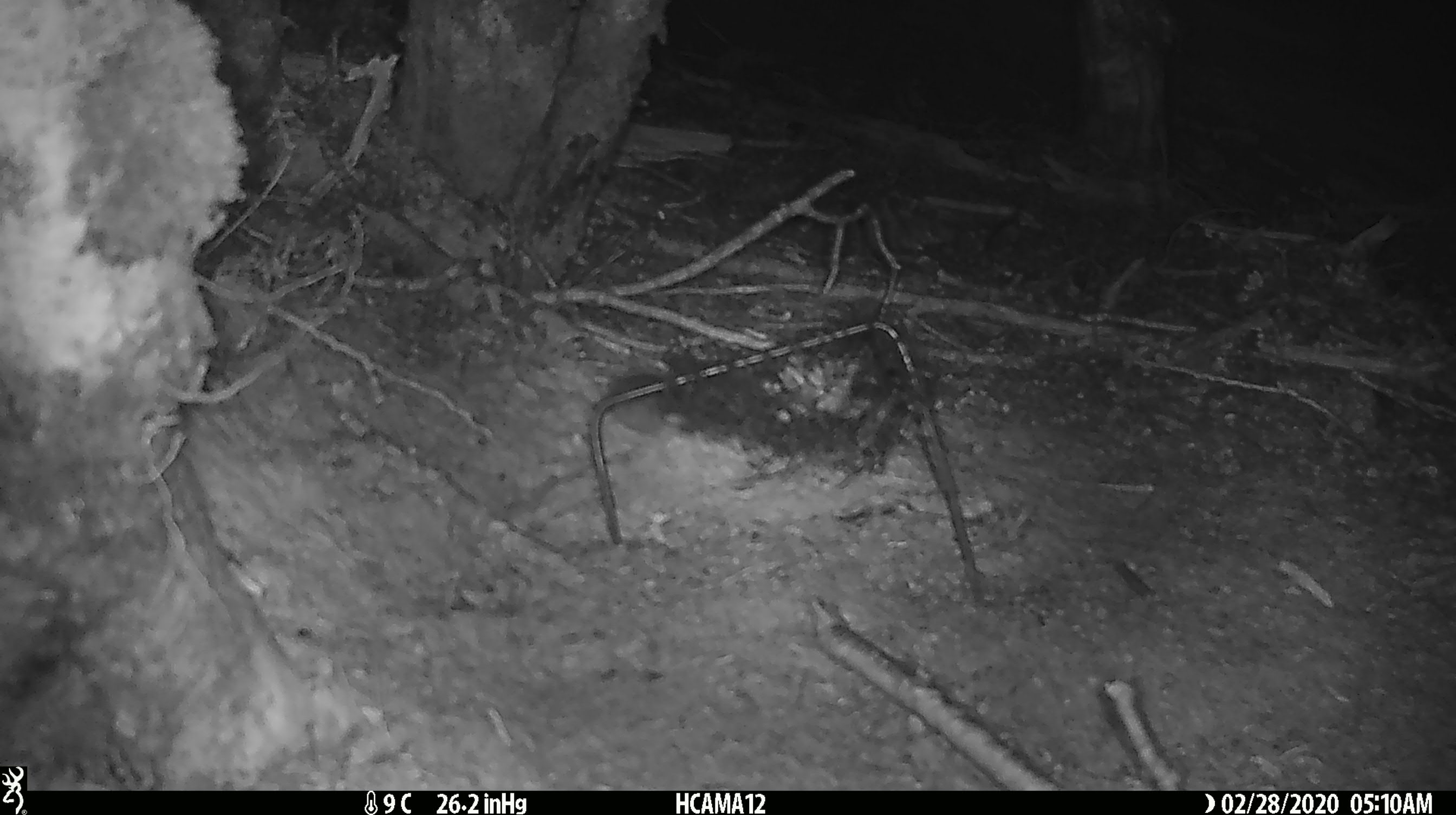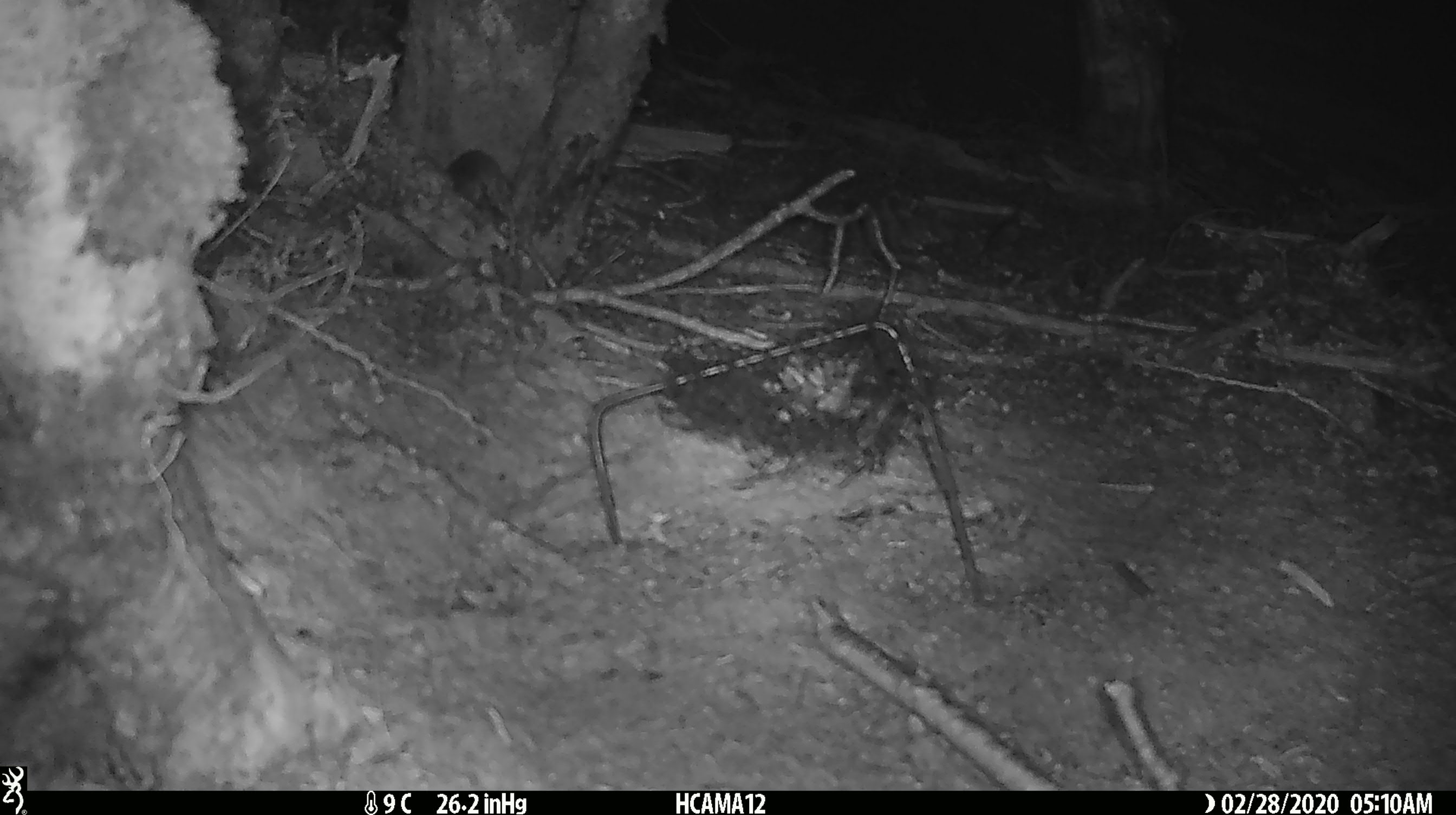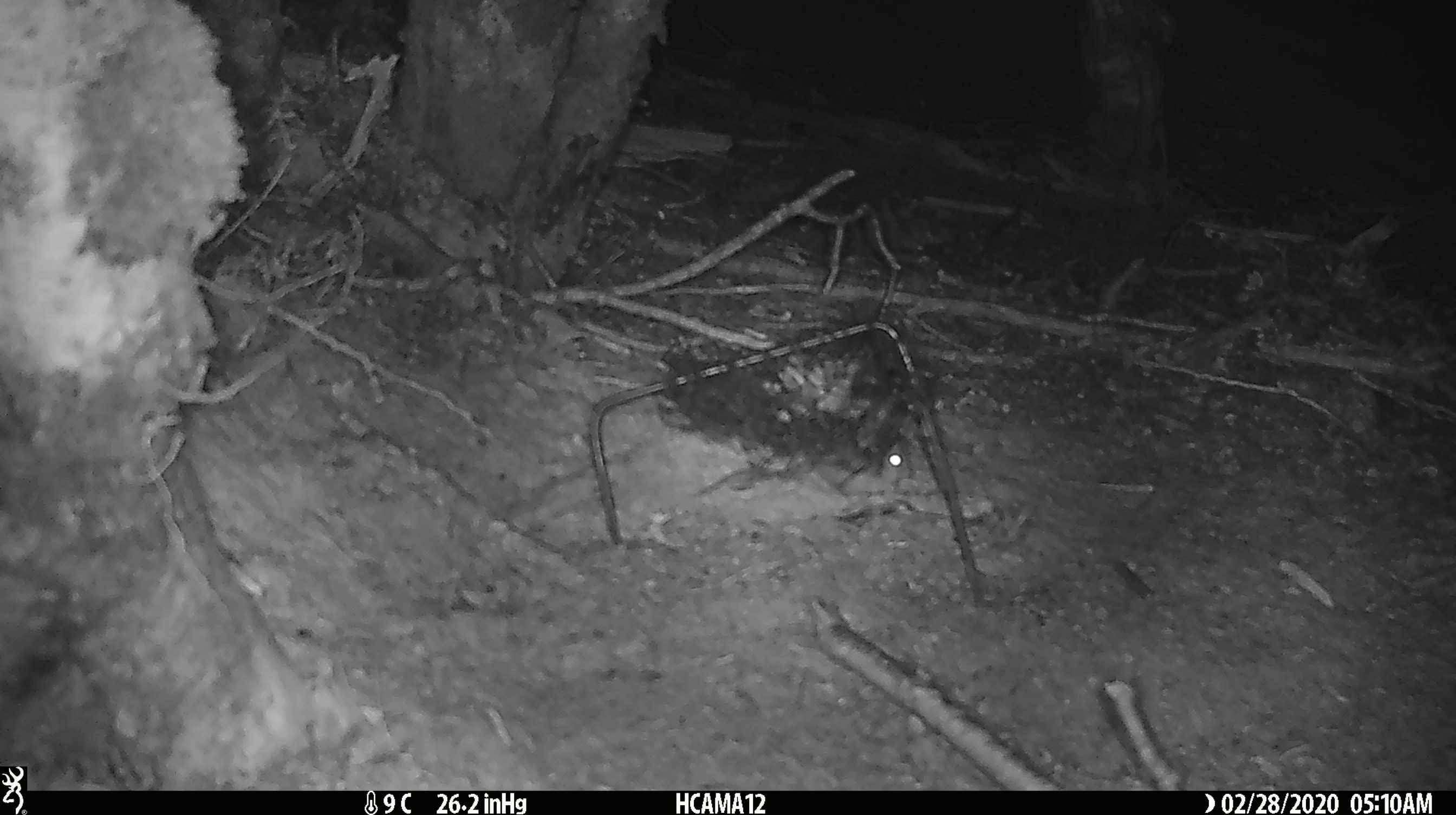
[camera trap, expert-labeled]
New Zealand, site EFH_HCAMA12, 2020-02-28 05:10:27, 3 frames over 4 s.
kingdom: Animalia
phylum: Chordata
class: Mammalia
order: Rodentia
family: Muridae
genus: Mus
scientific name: Mus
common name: mouse